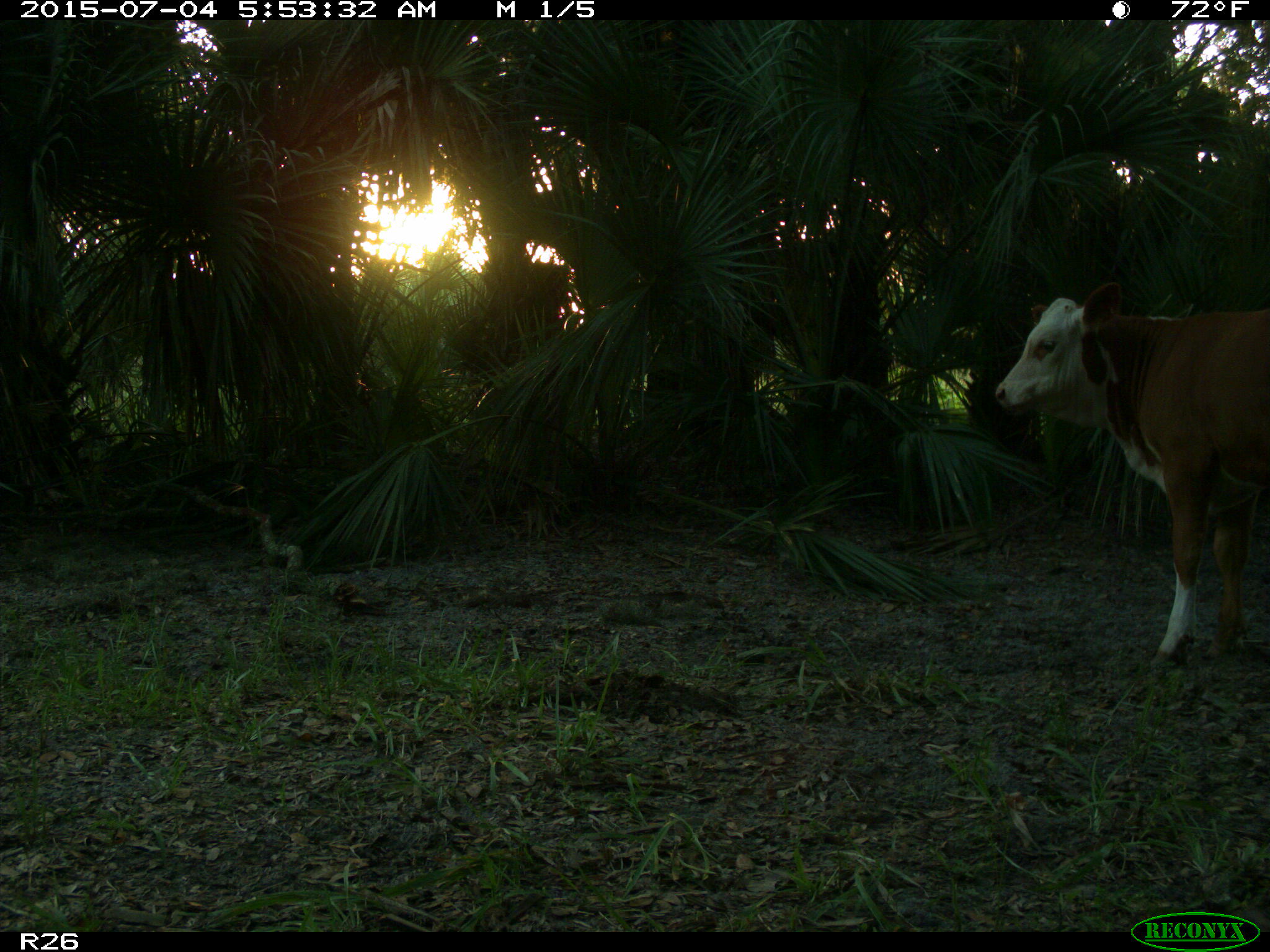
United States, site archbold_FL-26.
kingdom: Animalia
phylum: Chordata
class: Mammalia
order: Artiodactyla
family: Bovidae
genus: Bos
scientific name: Bos taurus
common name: domestic cow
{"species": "Bos taurus (domestic cow)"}